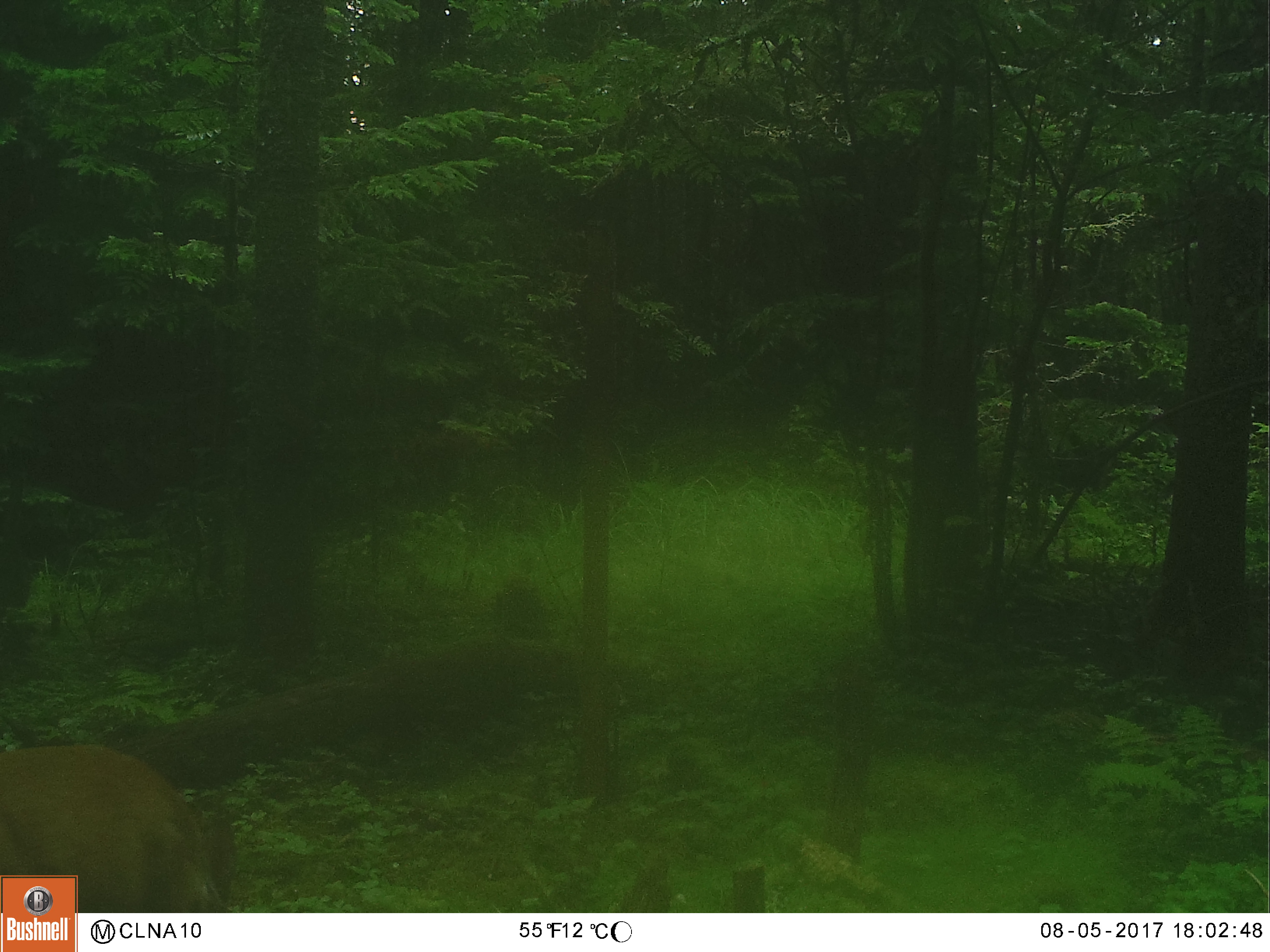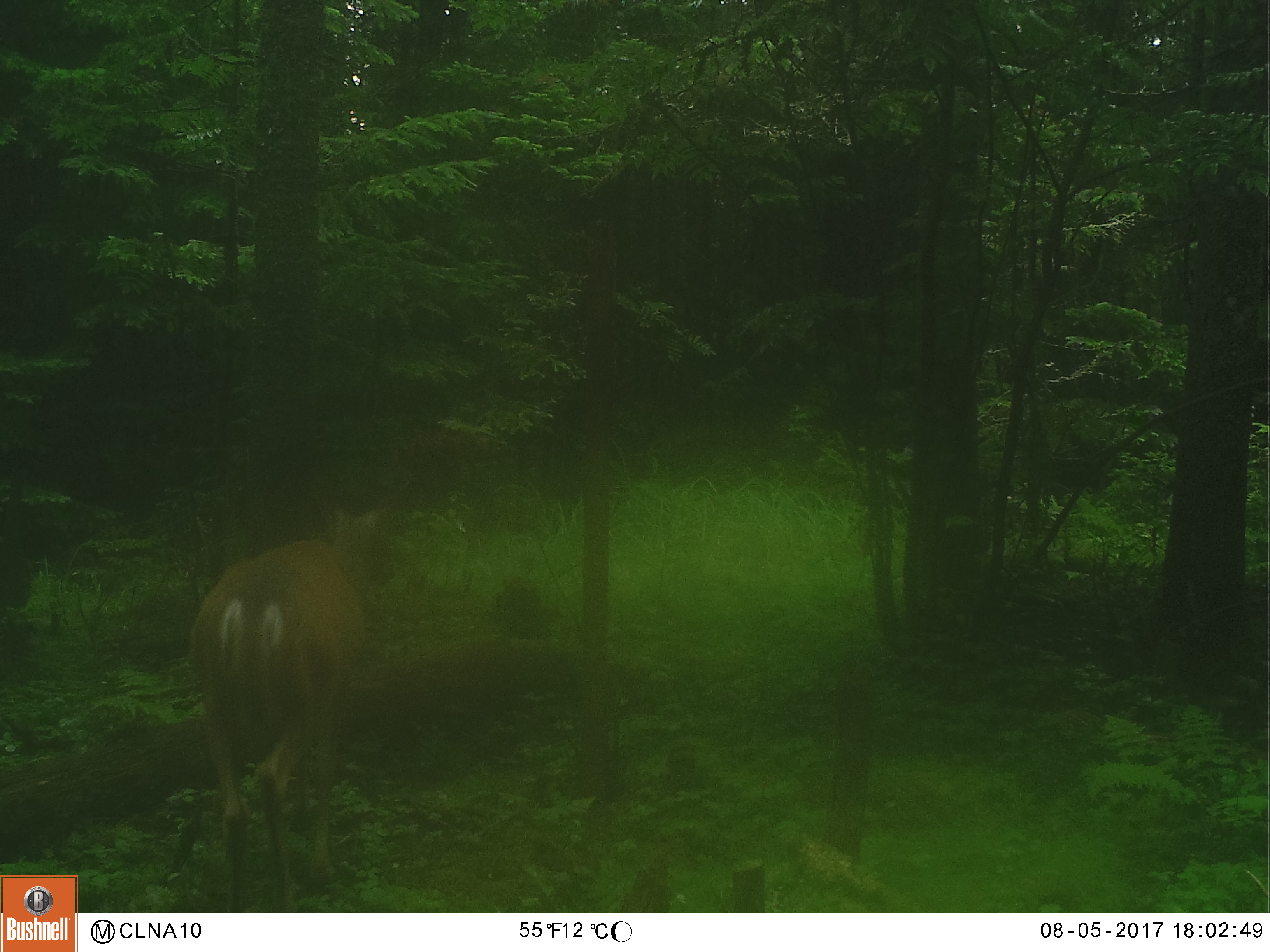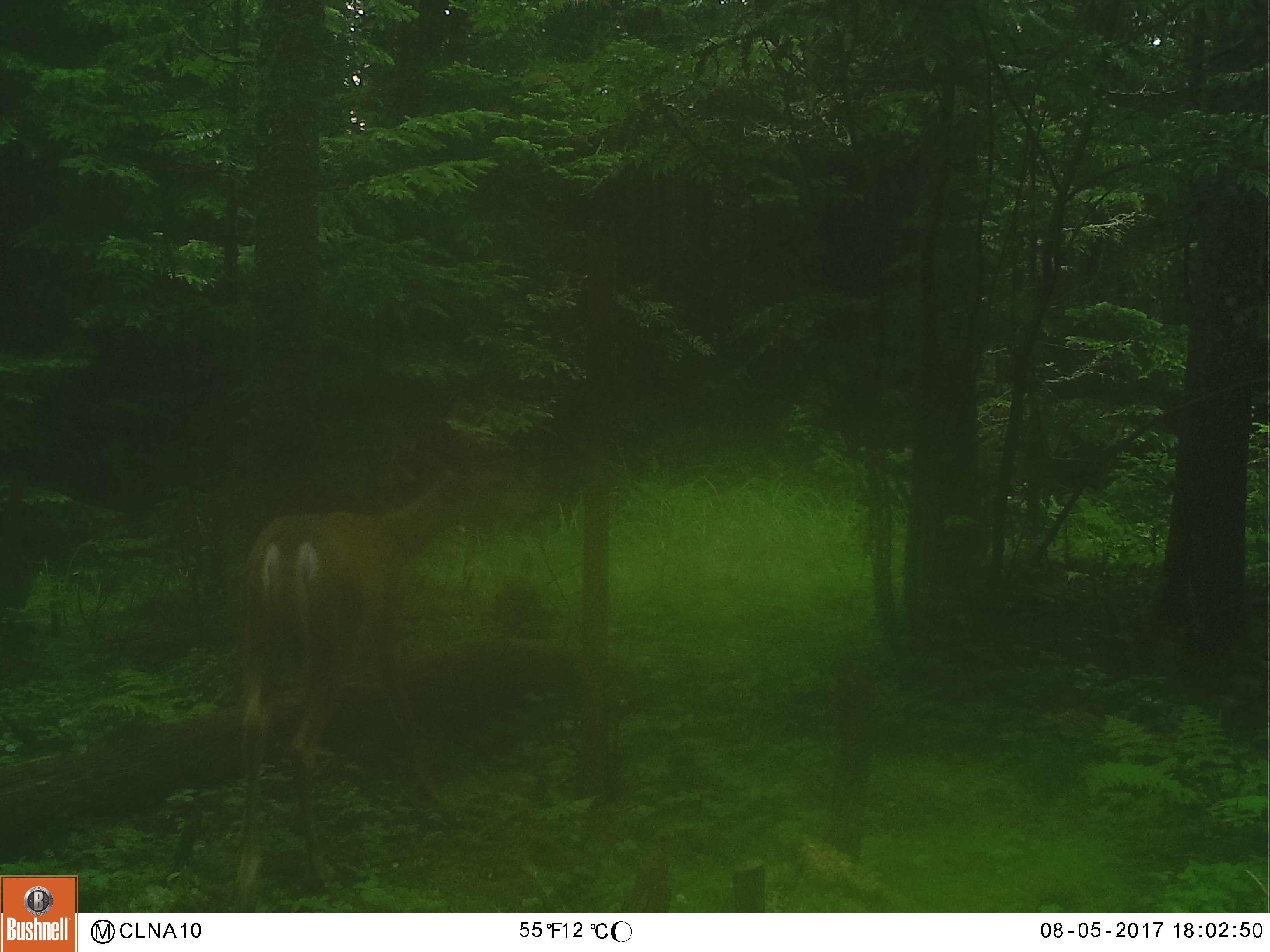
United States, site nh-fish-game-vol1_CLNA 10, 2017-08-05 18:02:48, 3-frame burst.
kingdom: Animalia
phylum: Chordata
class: Mammalia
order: Artiodactyla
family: Cervidae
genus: Odocoileus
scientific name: Odocoileus virginianus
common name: white-tailed deer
White-tailed deer (Odocoileus virginianus).